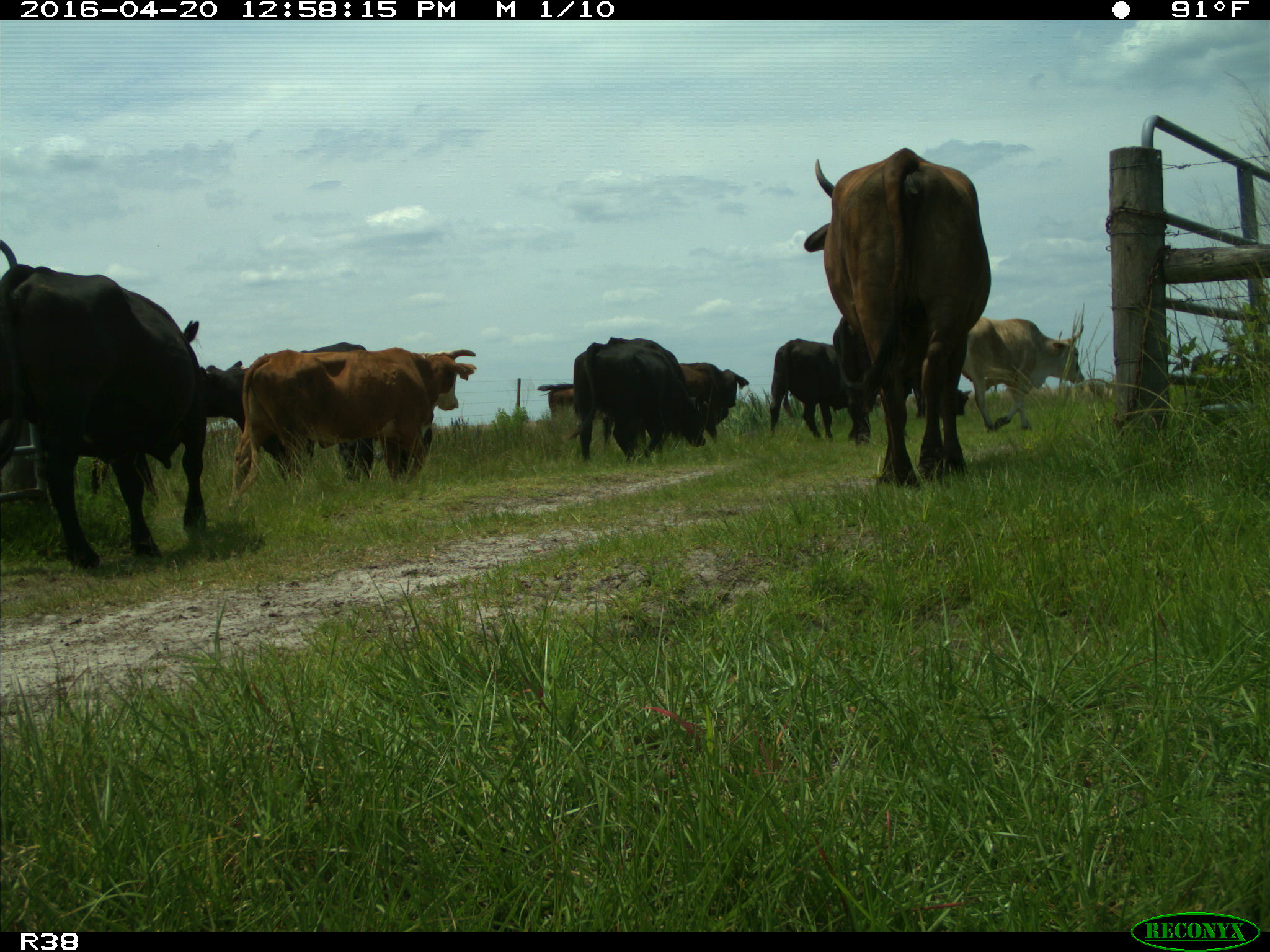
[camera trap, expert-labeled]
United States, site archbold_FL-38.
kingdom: Animalia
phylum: Chordata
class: Mammalia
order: Artiodactyla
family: Bovidae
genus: Bos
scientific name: Bos taurus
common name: domestic cow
Bos taurus (domestic cow).